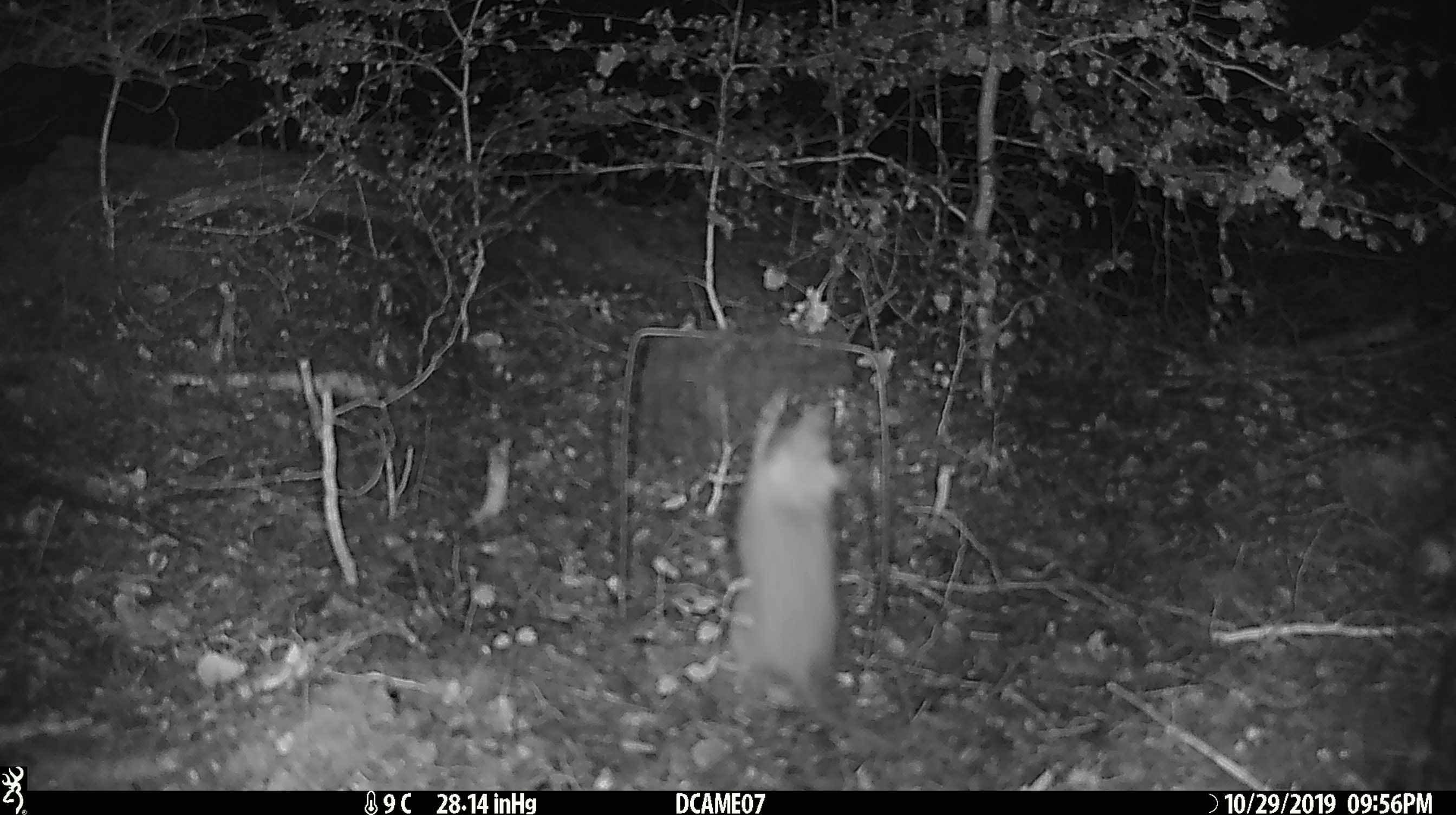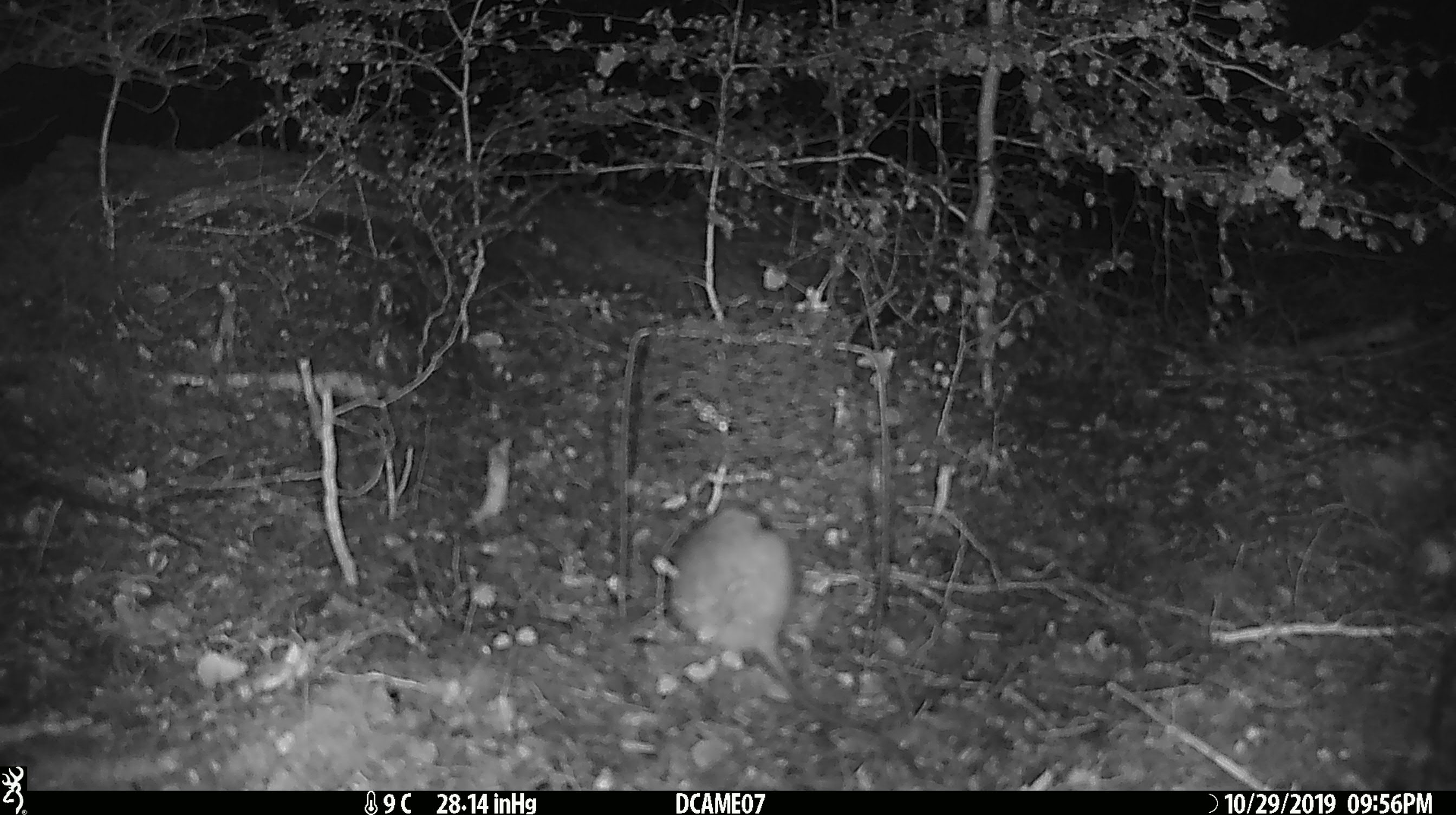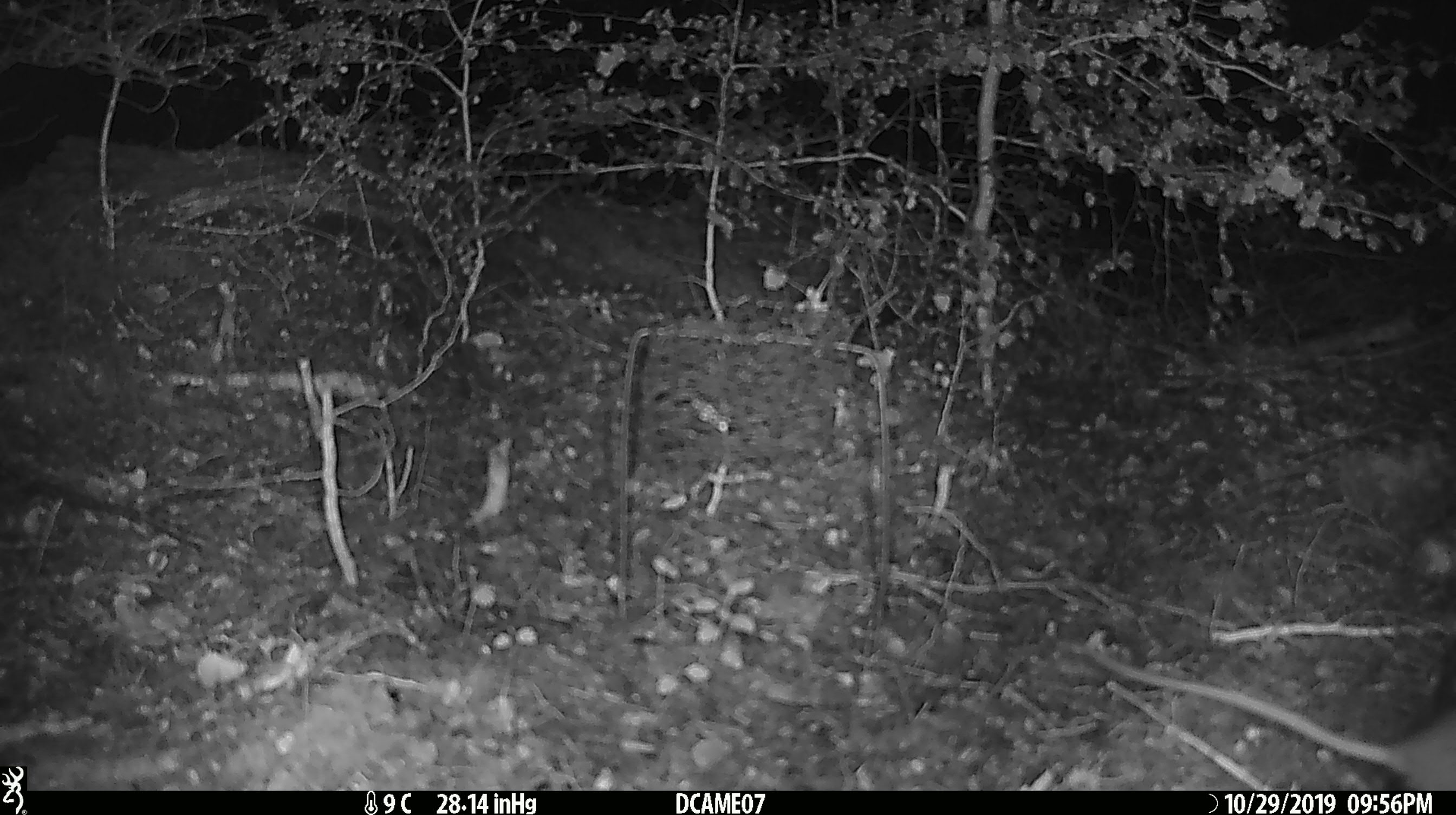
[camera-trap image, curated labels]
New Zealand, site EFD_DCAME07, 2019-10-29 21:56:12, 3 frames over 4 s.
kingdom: Animalia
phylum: Chordata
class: Mammalia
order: Rodentia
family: Muridae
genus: Rattus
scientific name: Rattus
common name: rat